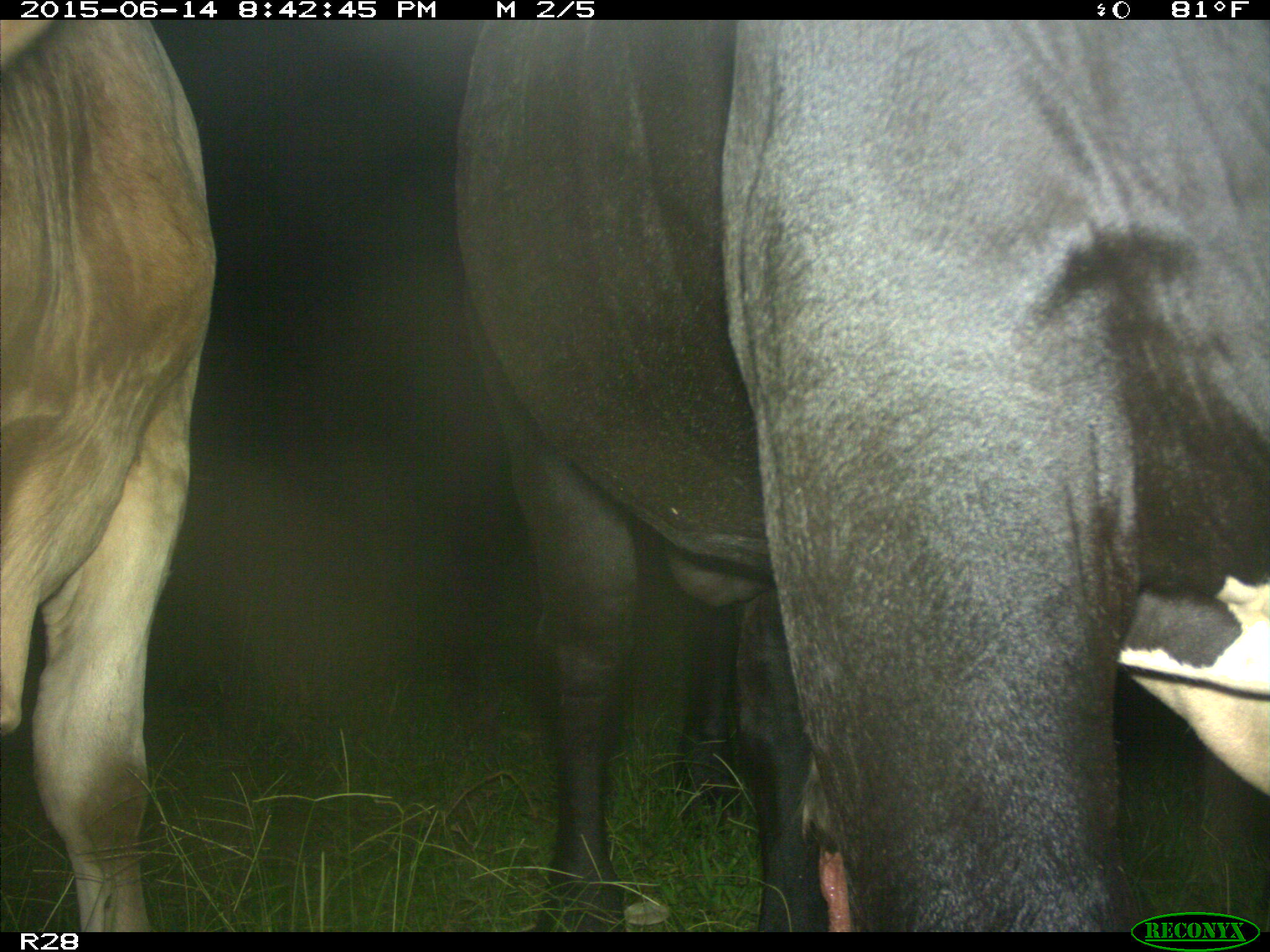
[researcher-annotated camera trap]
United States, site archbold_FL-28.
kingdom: Animalia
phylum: Chordata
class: Mammalia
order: Artiodactyla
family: Bovidae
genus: Bos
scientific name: Bos taurus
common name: domestic cow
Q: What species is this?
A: Bos taurus (domestic cow).